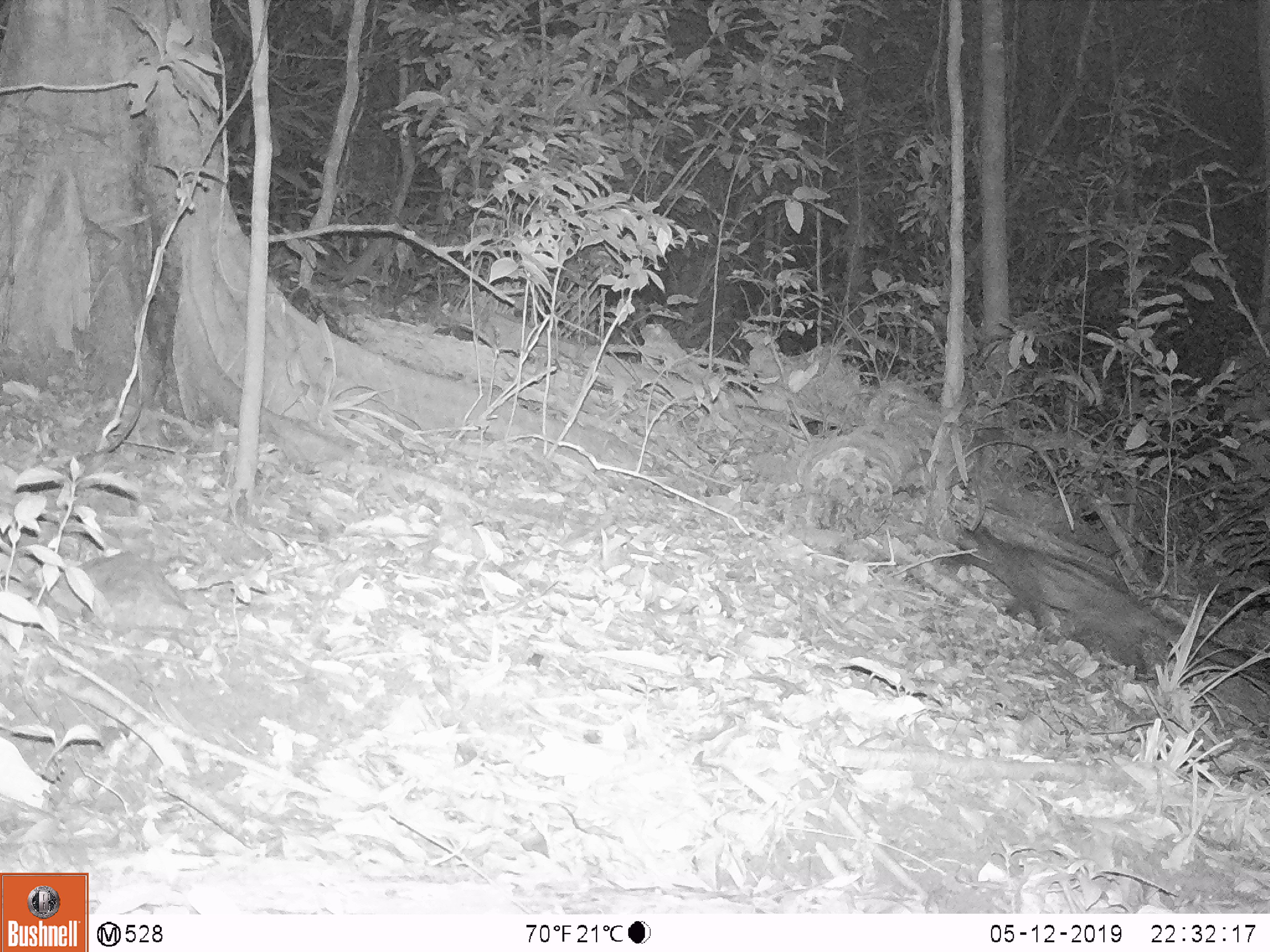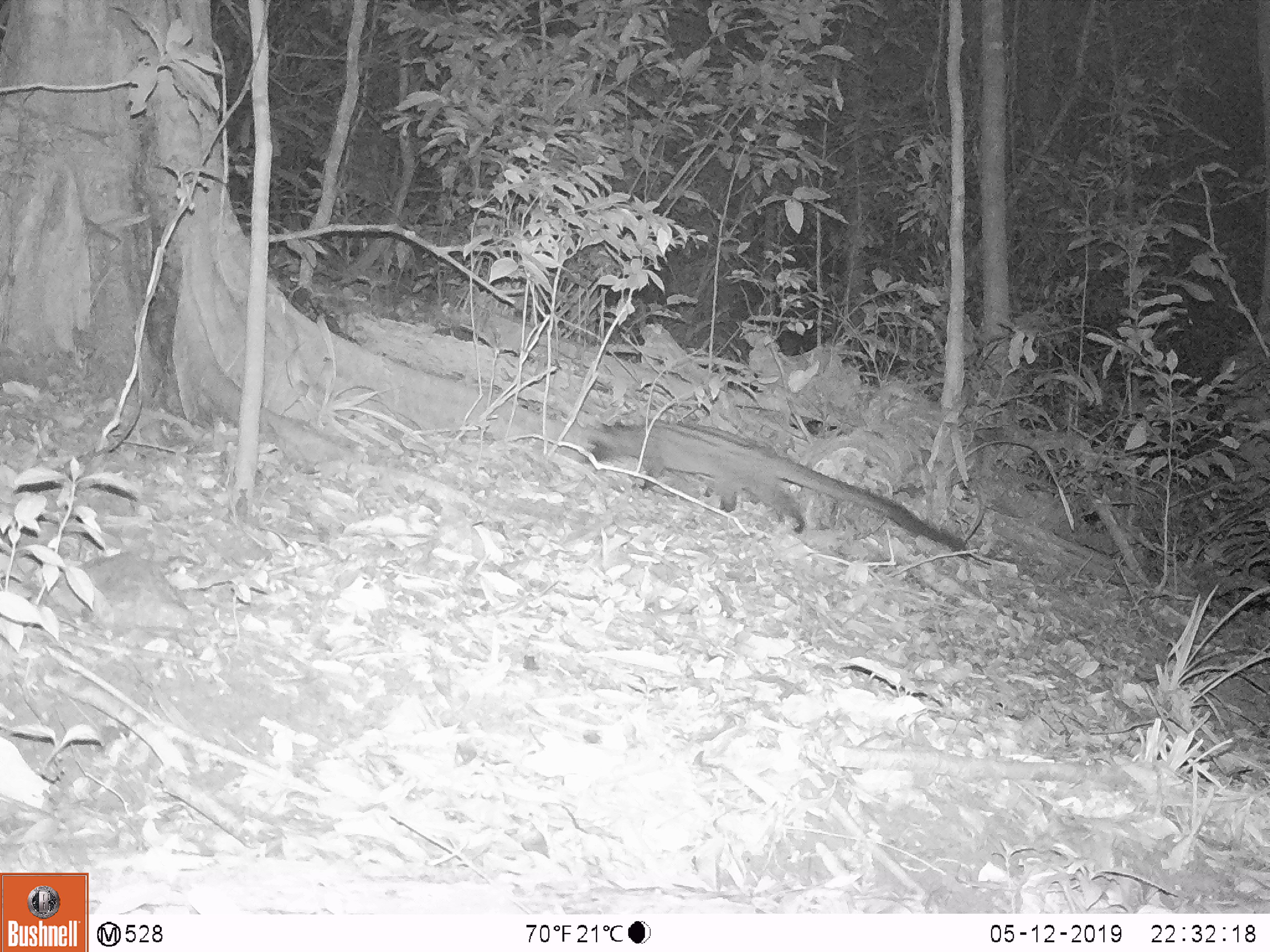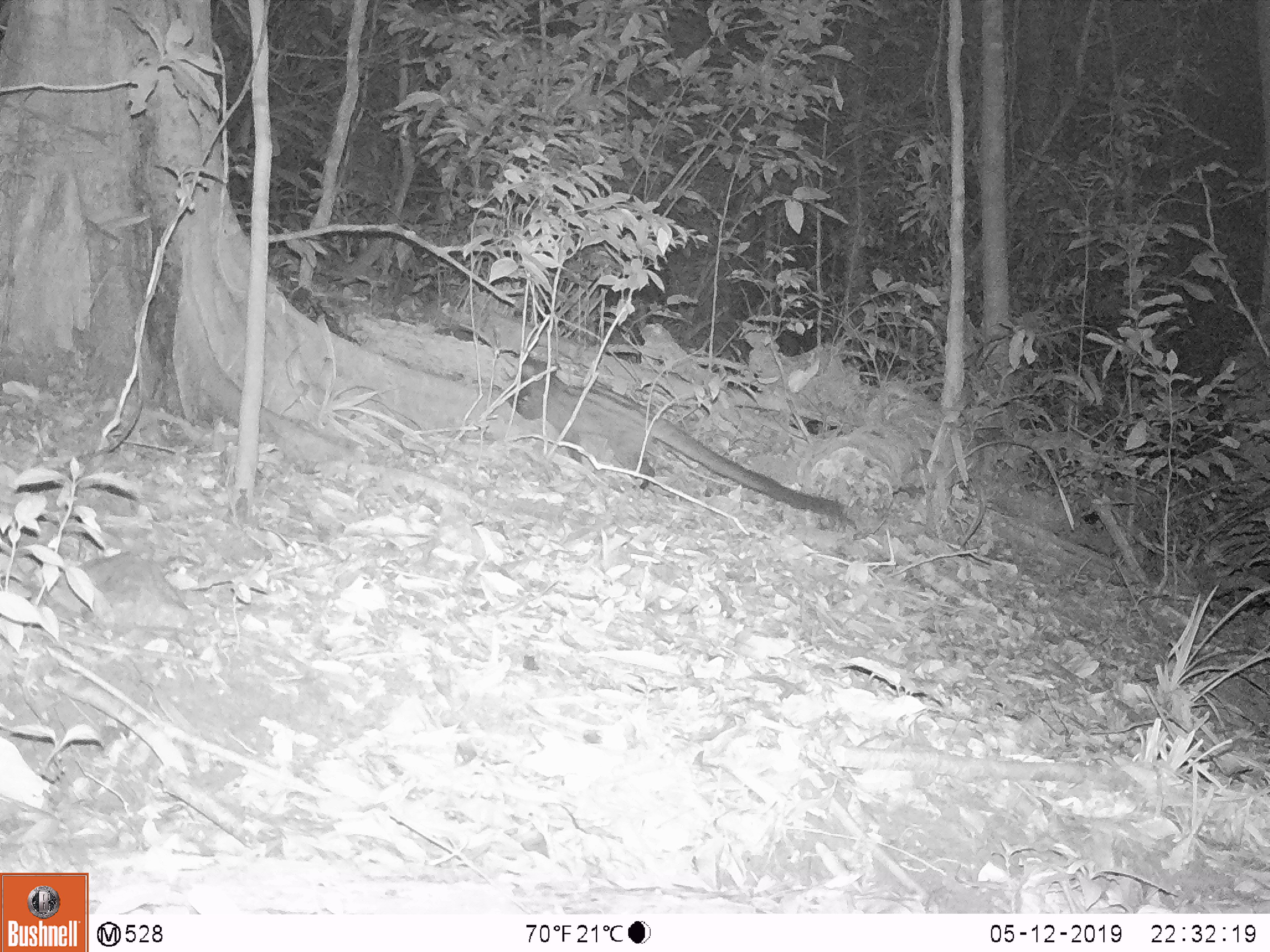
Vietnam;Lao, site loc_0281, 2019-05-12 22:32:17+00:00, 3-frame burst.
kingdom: Animalia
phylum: Chordata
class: Mammalia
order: Carnivora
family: Viverridae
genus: Paradoxurus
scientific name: Paradoxurus hermaphroditus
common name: common palm civet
Common palm civet (Paradoxurus hermaphroditus). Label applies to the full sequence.